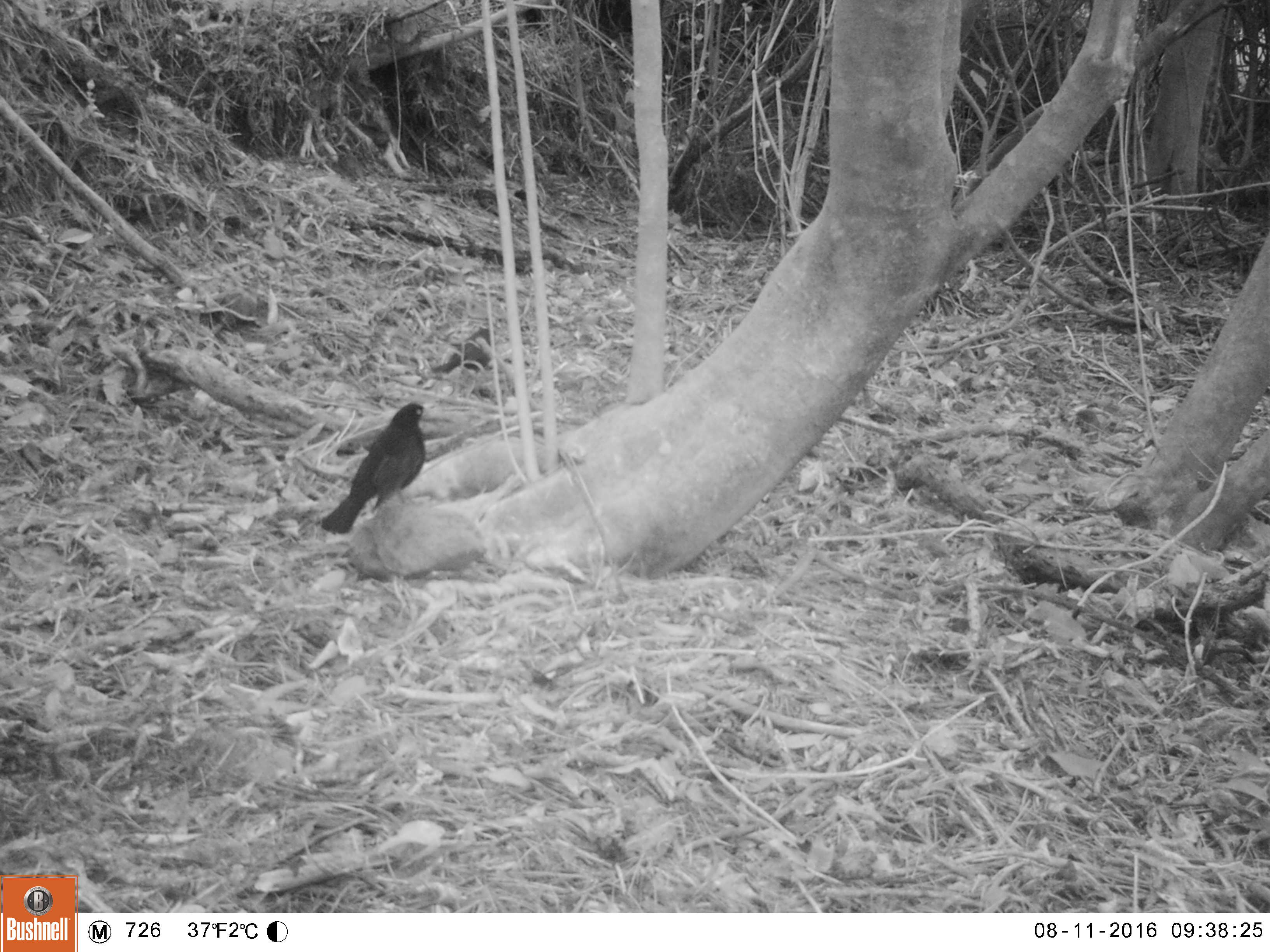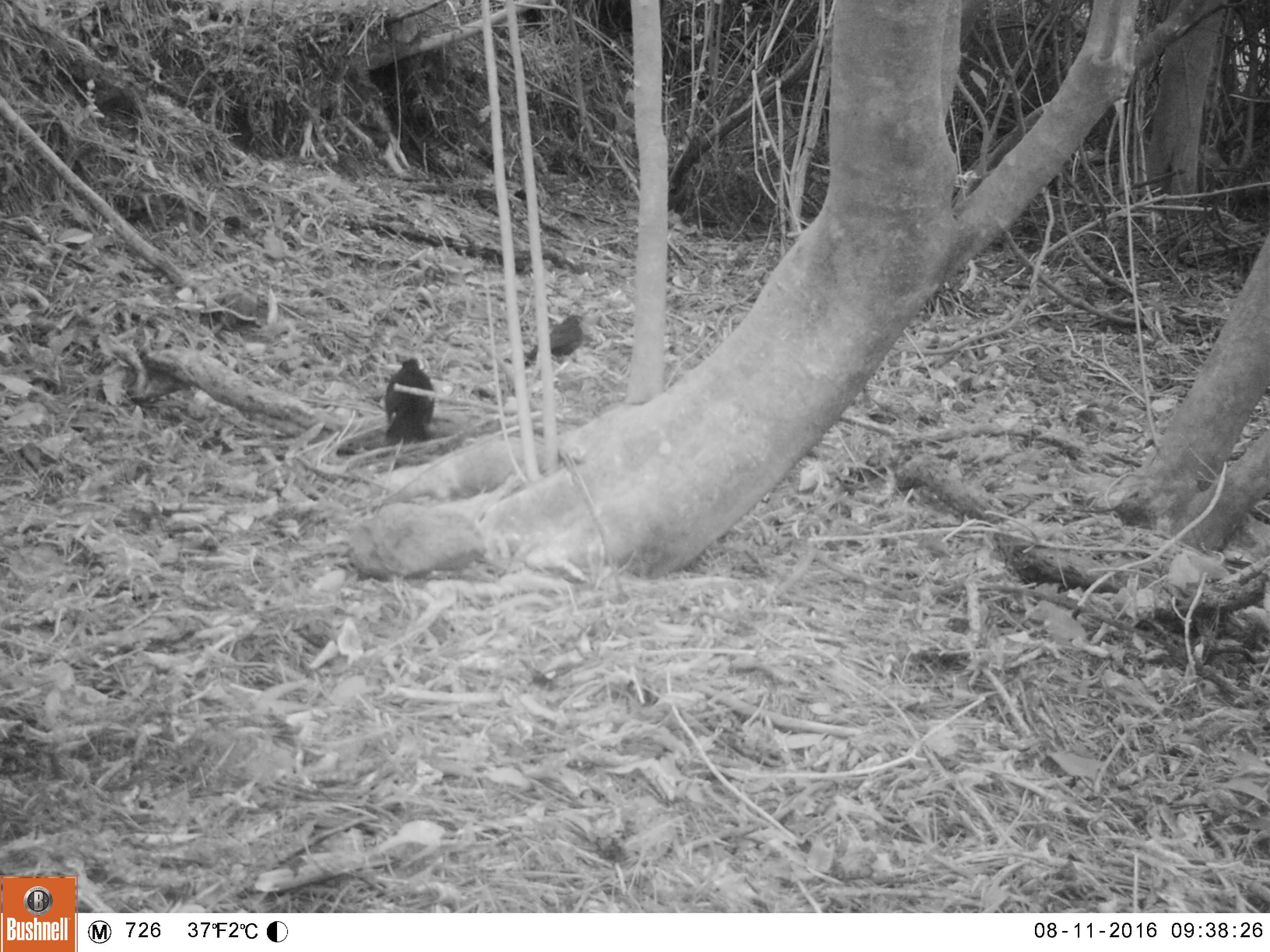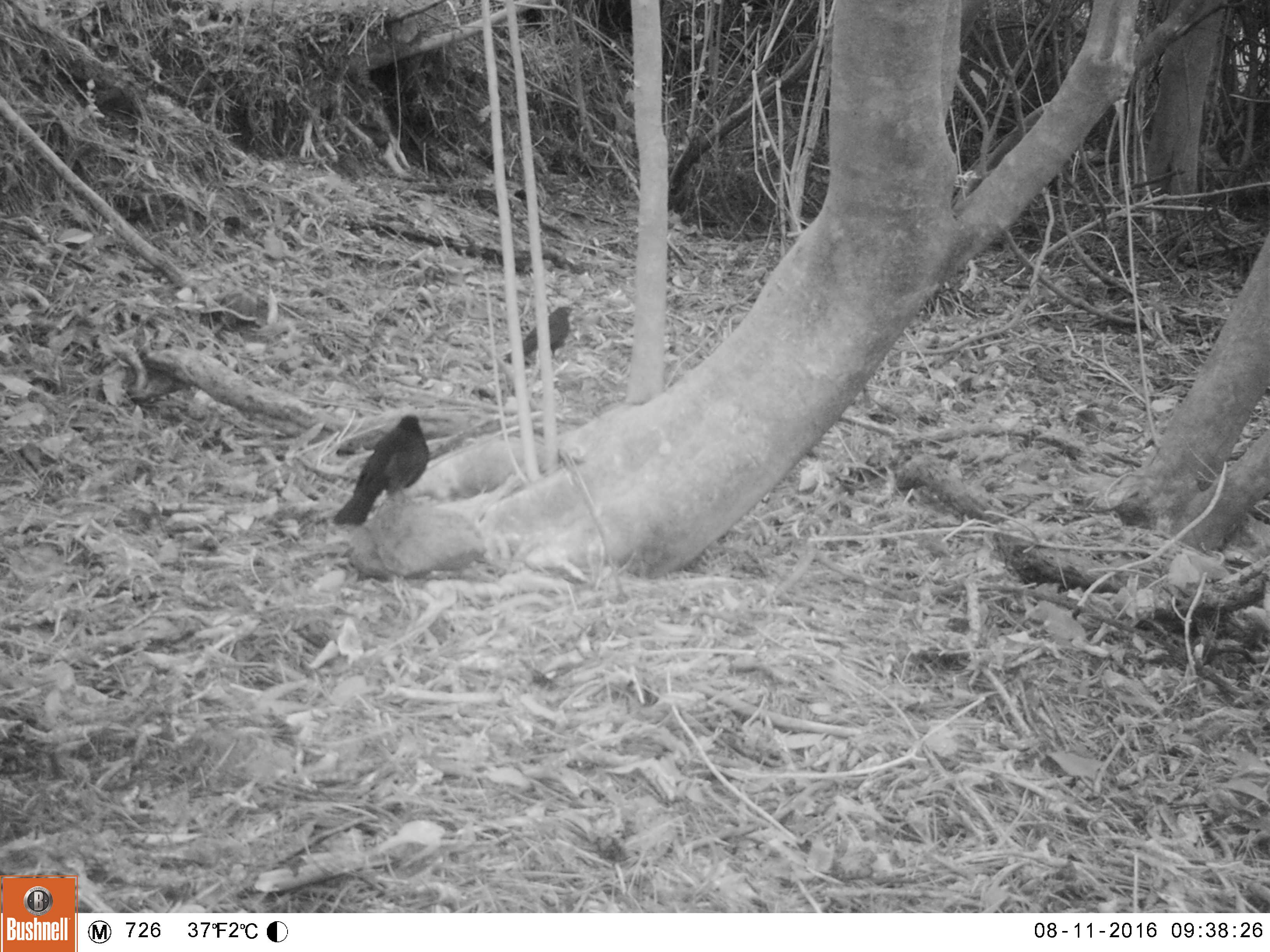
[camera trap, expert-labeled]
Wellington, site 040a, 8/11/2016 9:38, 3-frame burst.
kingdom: Animalia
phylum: Chordata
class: Aves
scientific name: Aves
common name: bird